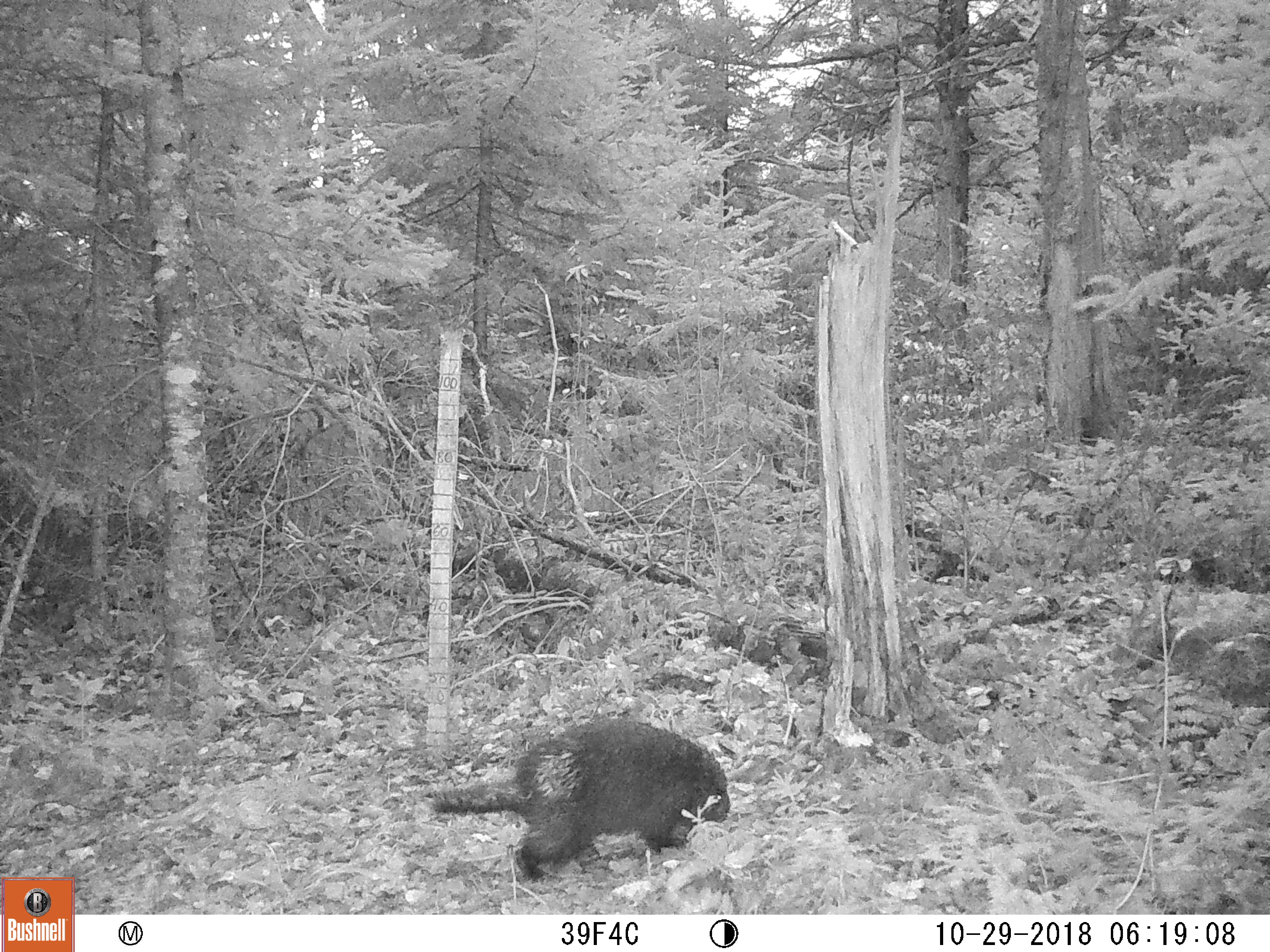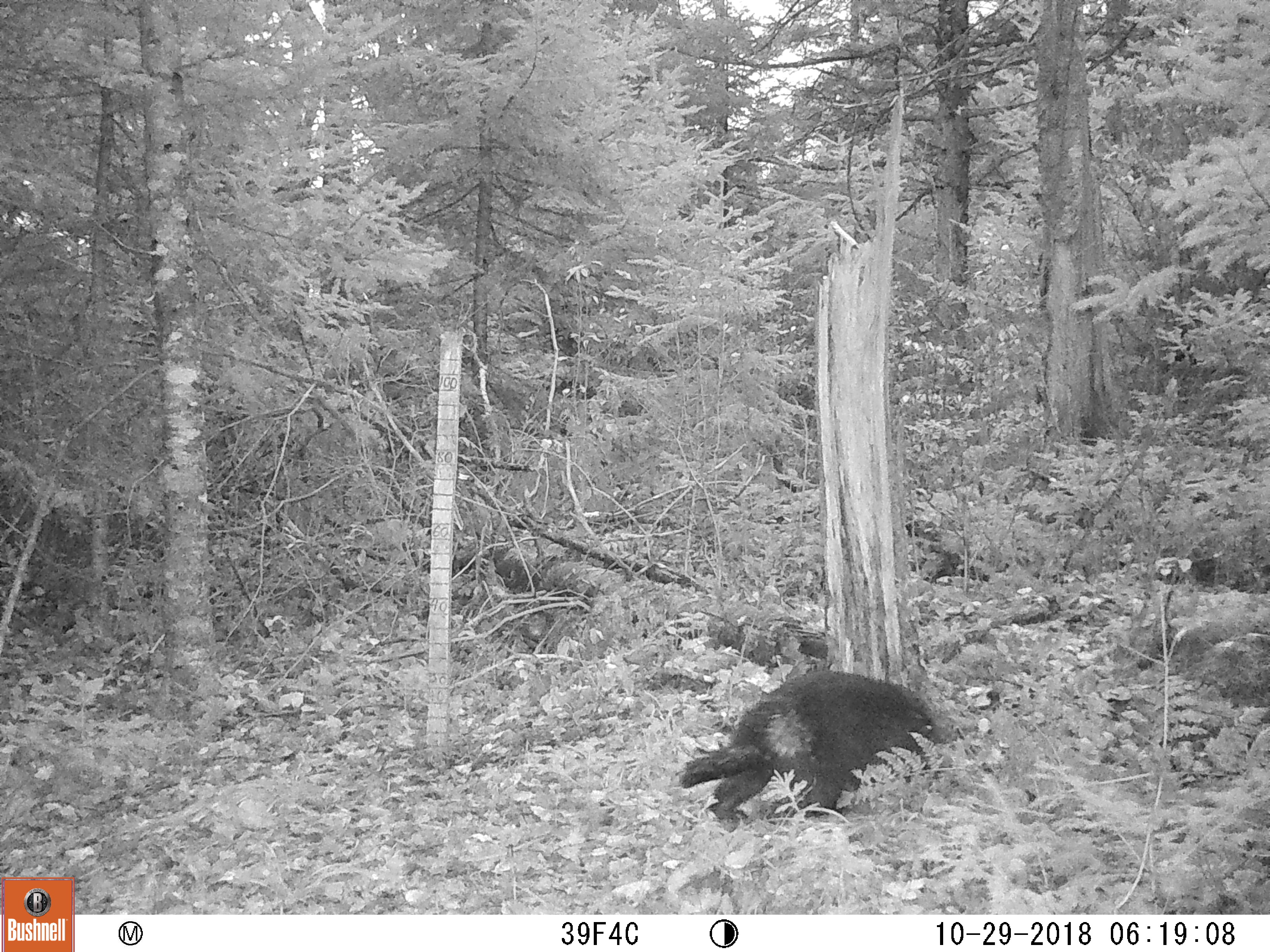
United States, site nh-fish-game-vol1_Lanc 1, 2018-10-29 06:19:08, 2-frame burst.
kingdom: Animalia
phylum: Chordata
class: Mammalia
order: Rodentia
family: Erethizontidae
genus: Erethizon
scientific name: Erethizon dorsatum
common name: porcupine